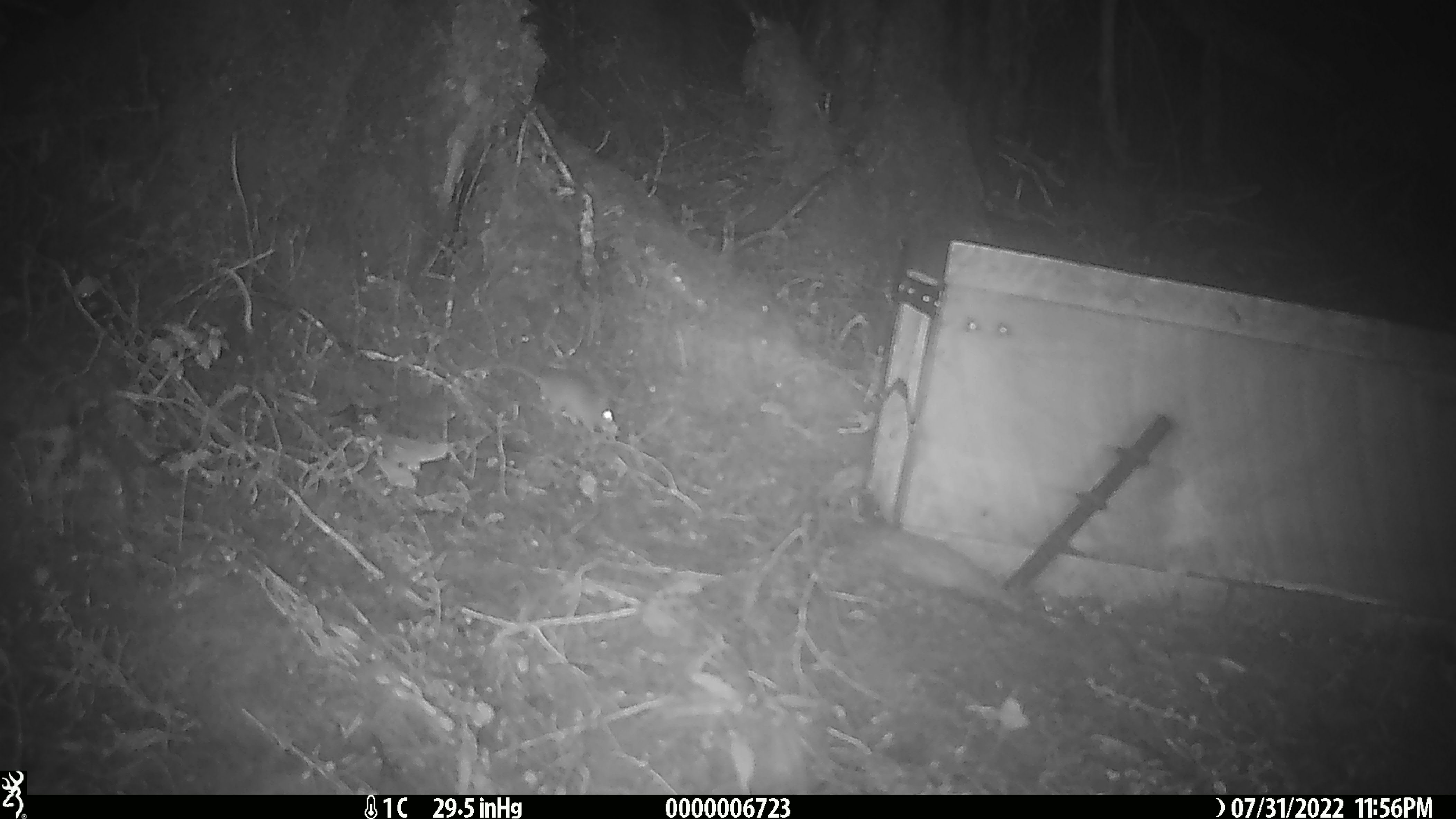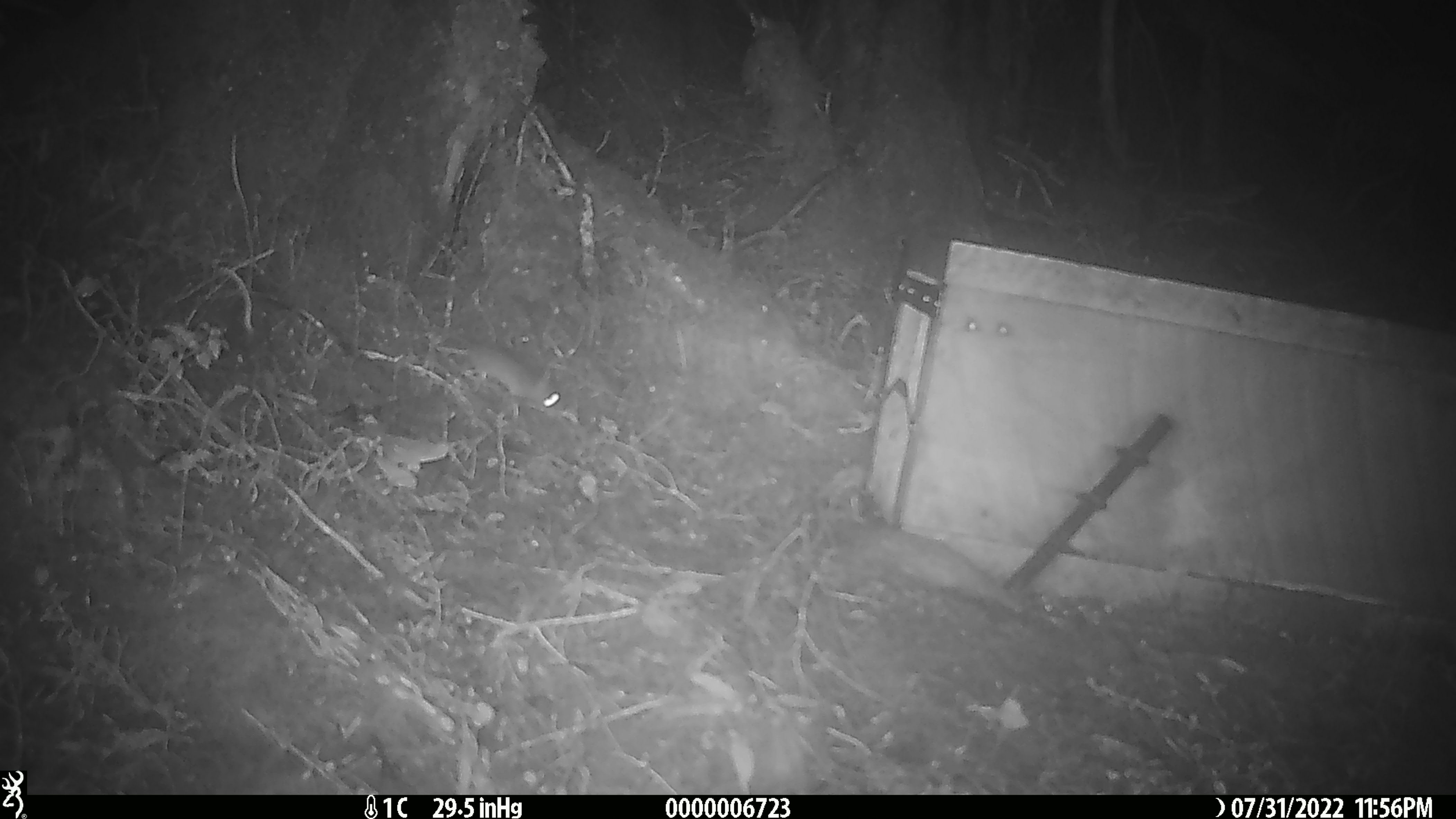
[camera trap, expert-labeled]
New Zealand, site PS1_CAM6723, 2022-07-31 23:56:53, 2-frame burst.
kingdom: Animalia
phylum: Chordata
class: Mammalia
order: Rodentia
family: Muridae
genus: Mus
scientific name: Mus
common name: mouse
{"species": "mouse (Mus)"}